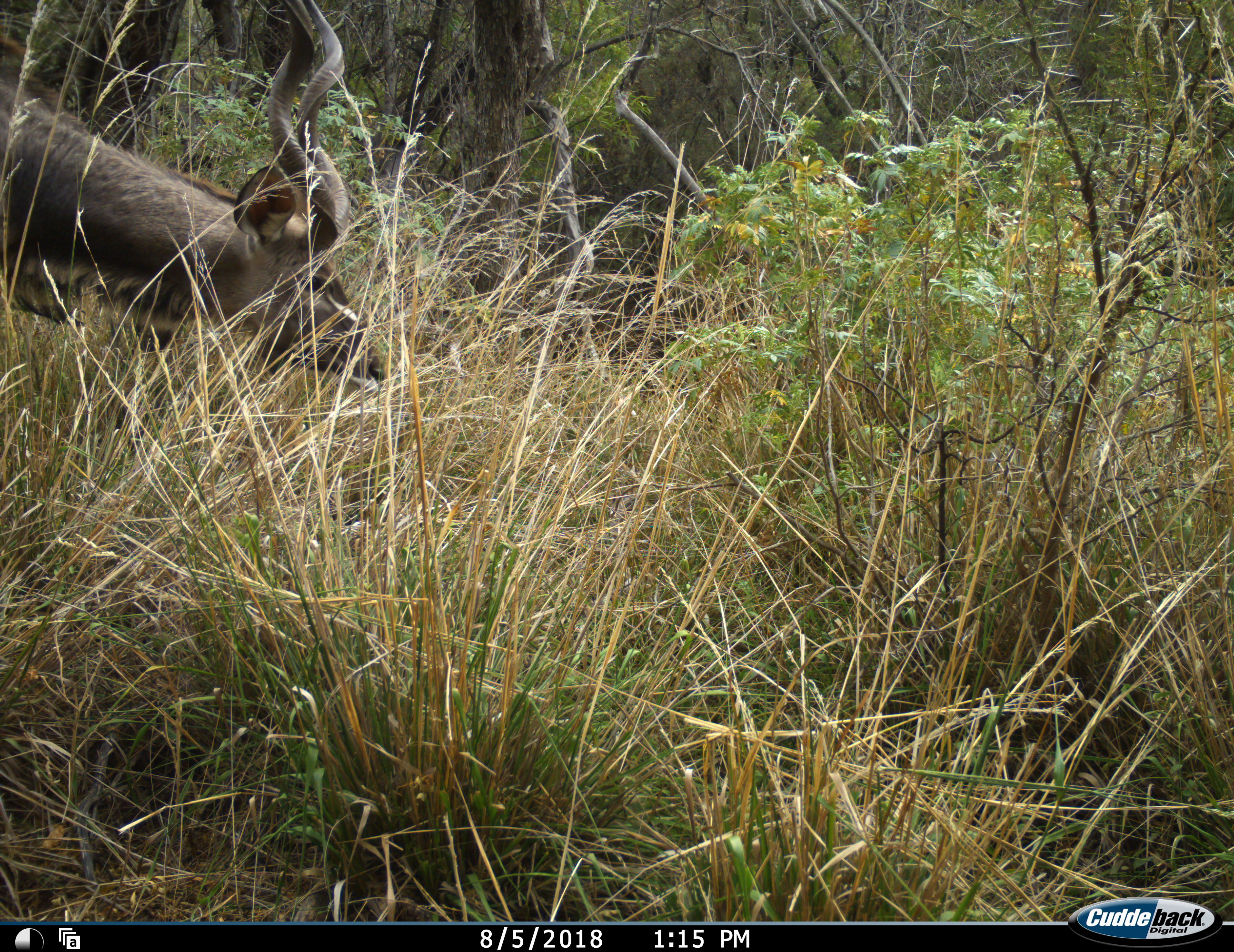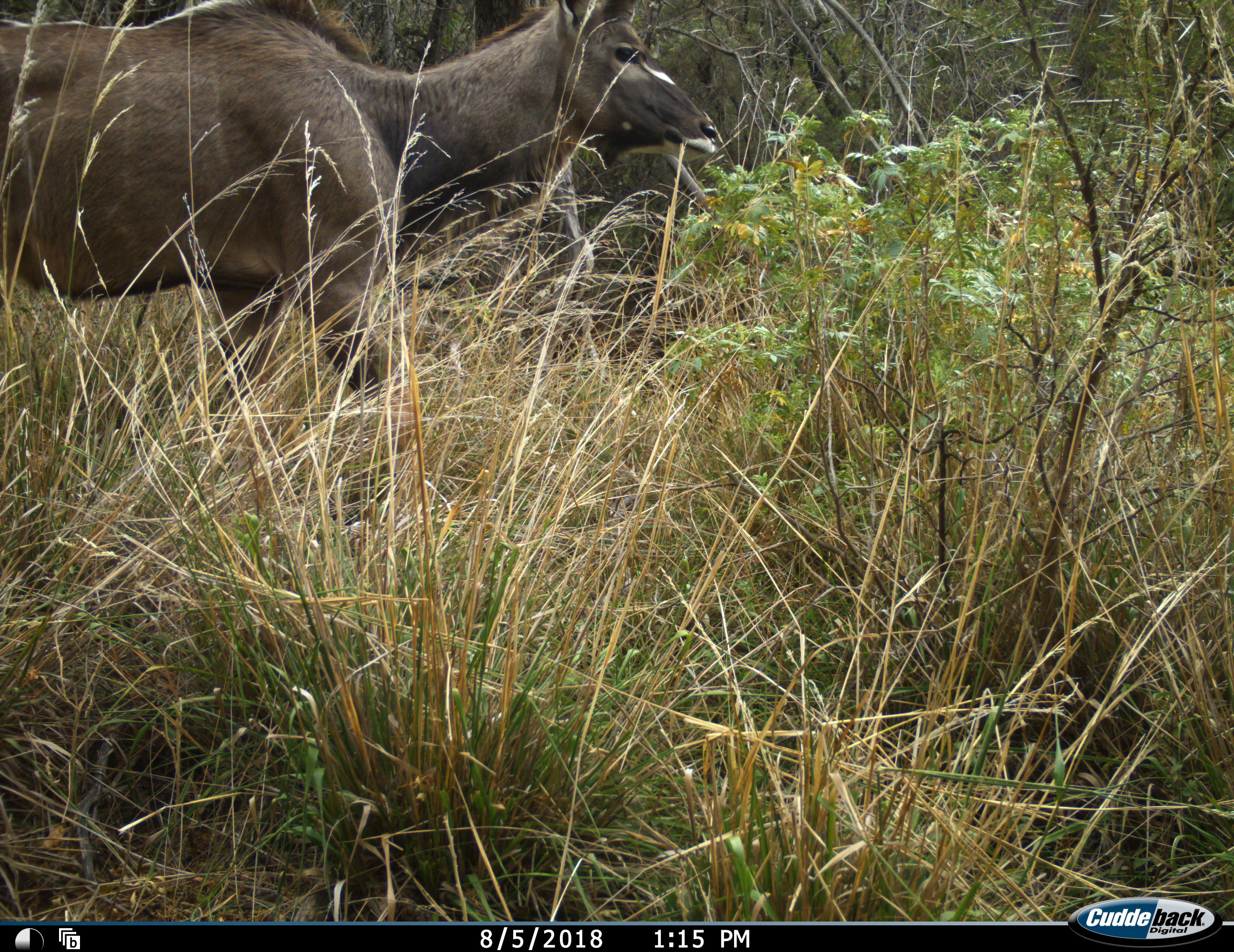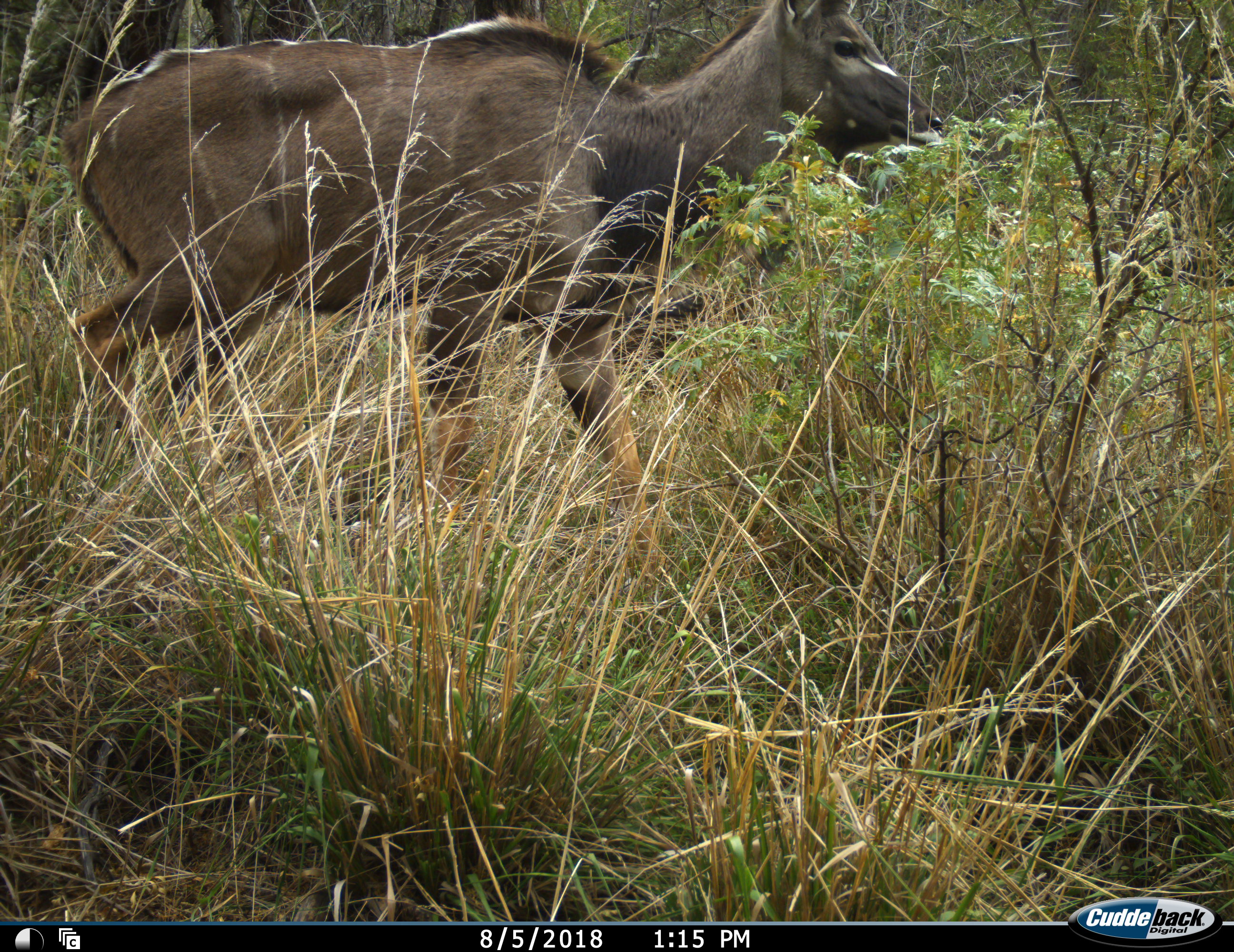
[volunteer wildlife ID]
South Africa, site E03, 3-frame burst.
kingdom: Animalia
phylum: Chordata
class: Mammalia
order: Artiodactyla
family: Bovidae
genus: Tragelaphus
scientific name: Tragelaphus strepsiceros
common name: greater kudu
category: kudu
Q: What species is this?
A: Kudu (greater kudu) (Tragelaphus strepsiceros).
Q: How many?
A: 1.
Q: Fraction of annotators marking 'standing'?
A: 0%.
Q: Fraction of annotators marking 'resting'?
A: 0%.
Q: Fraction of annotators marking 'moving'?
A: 90%.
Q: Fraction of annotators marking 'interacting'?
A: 0%.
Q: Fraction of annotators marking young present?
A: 0%.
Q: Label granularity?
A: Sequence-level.